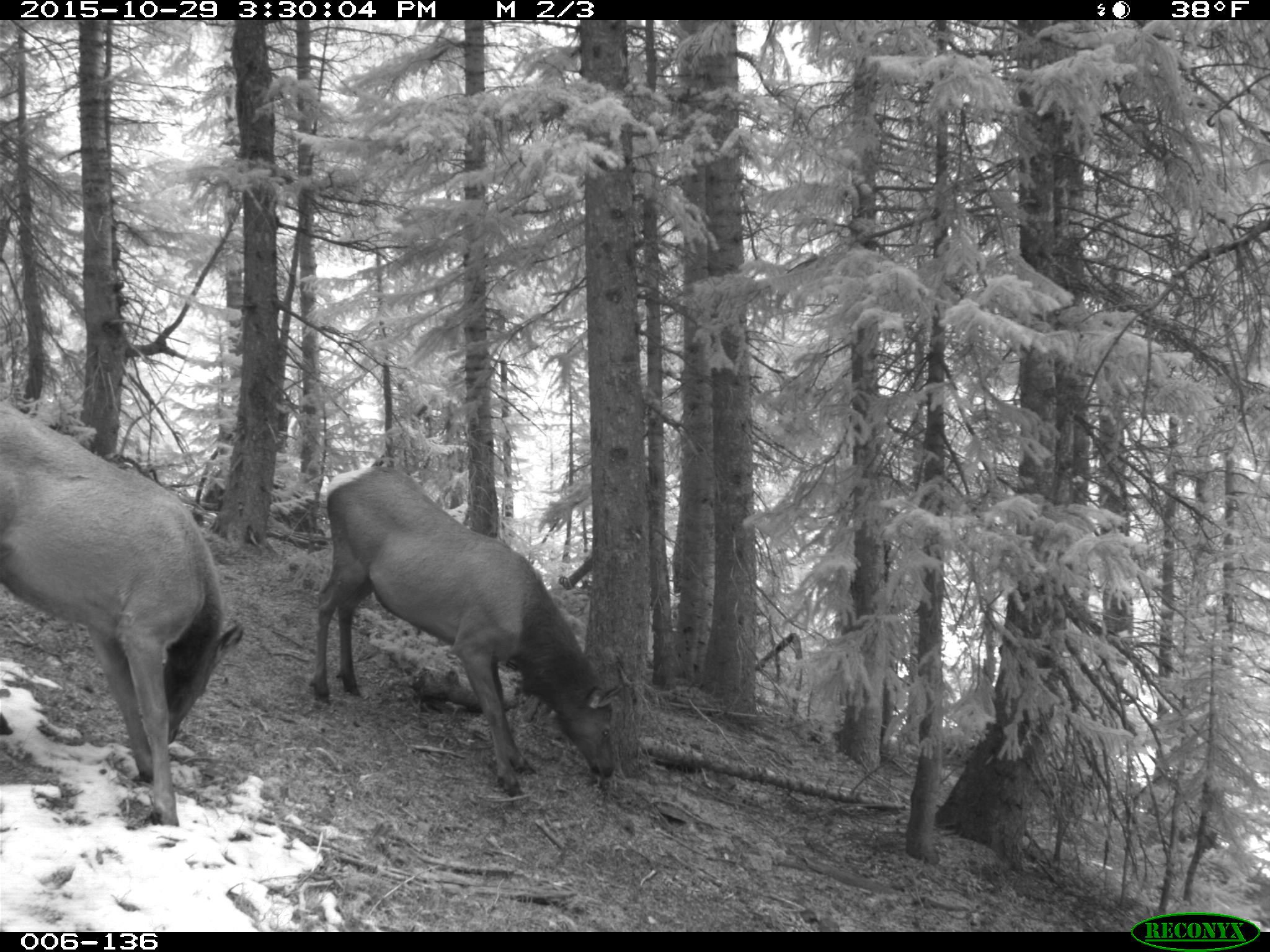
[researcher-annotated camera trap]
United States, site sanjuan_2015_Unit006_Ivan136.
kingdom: Animalia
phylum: Chordata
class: Mammalia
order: Artiodactyla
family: Cervidae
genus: Cervus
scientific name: Cervus elaphus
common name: red deer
Cervus elaphus (red deer).